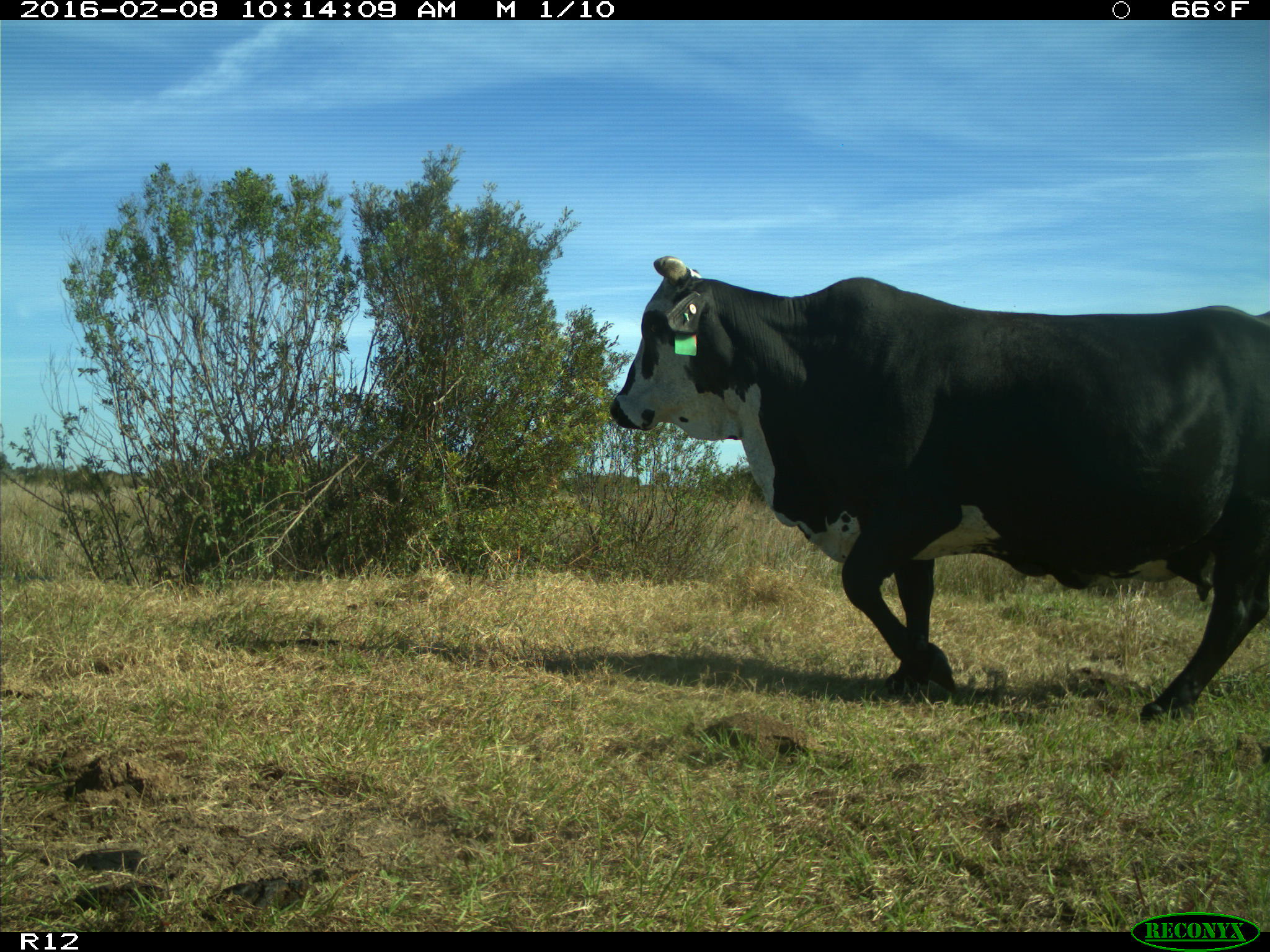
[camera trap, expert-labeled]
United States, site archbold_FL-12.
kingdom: Animalia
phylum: Chordata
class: Mammalia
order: Artiodactyla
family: Bovidae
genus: Bos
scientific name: Bos taurus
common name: domestic cow